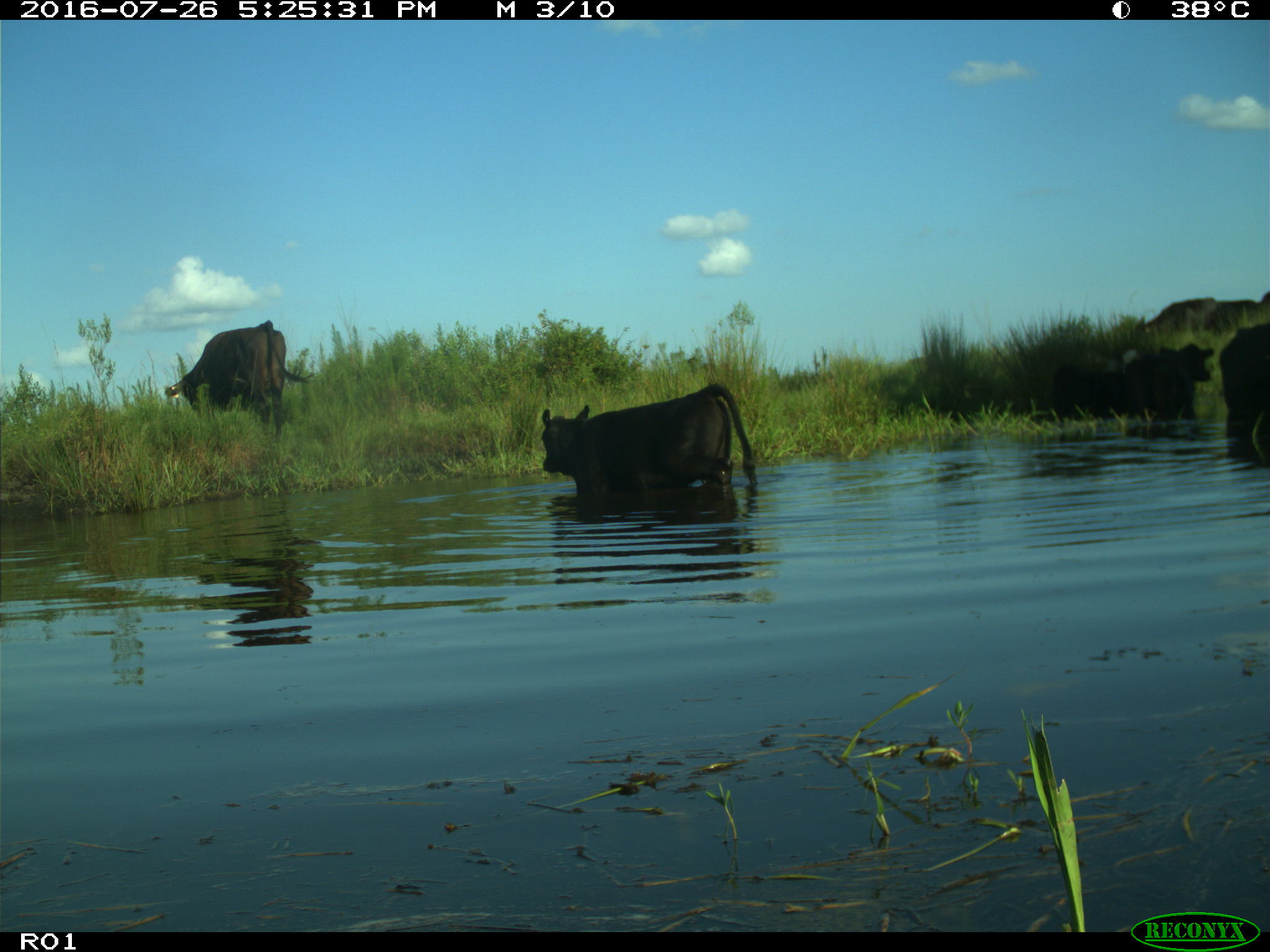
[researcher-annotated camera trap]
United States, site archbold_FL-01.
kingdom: Animalia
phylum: Chordata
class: Mammalia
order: Artiodactyla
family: Bovidae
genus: Bos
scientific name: Bos taurus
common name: domestic cow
Bos taurus (domestic cow).